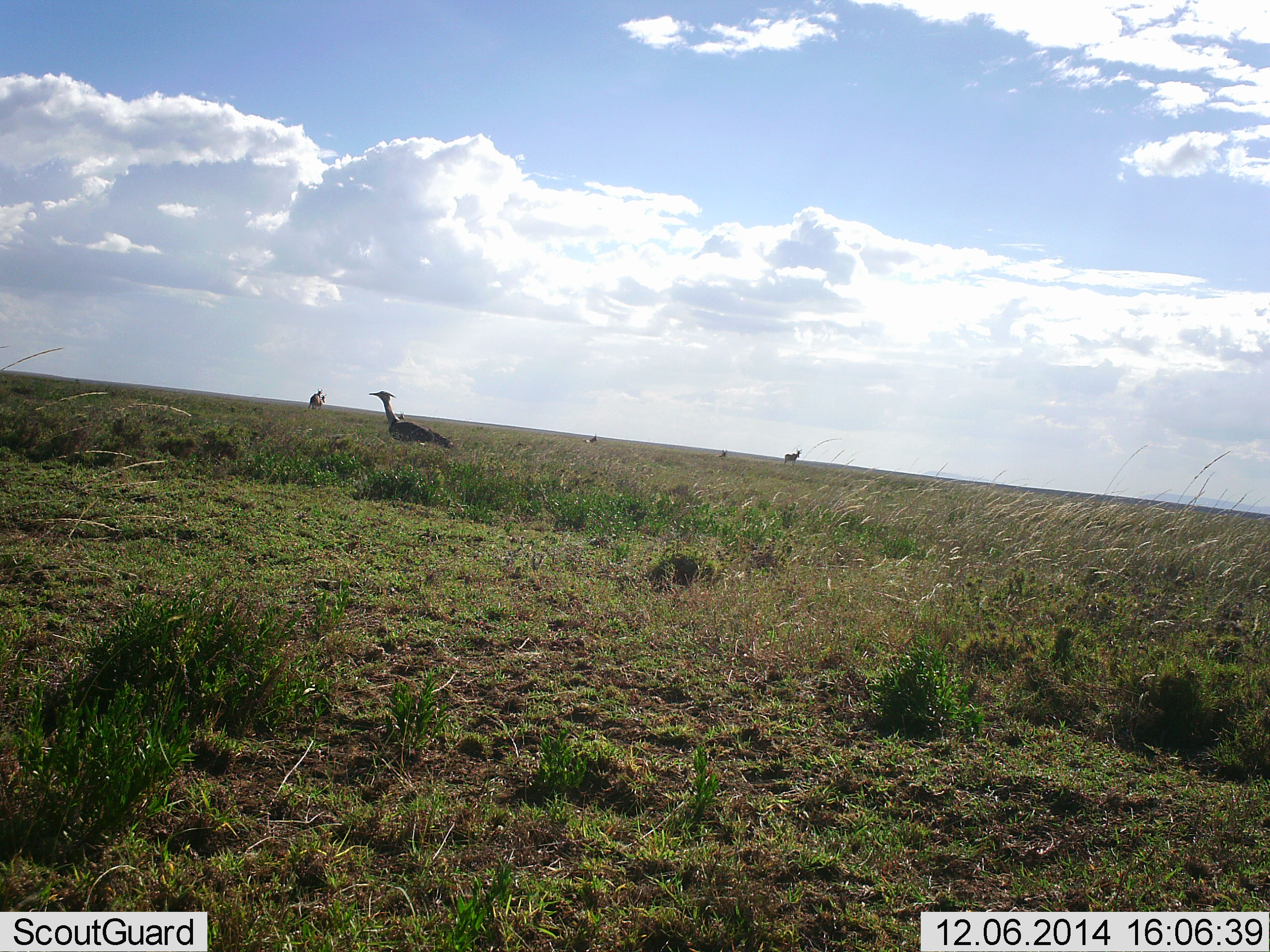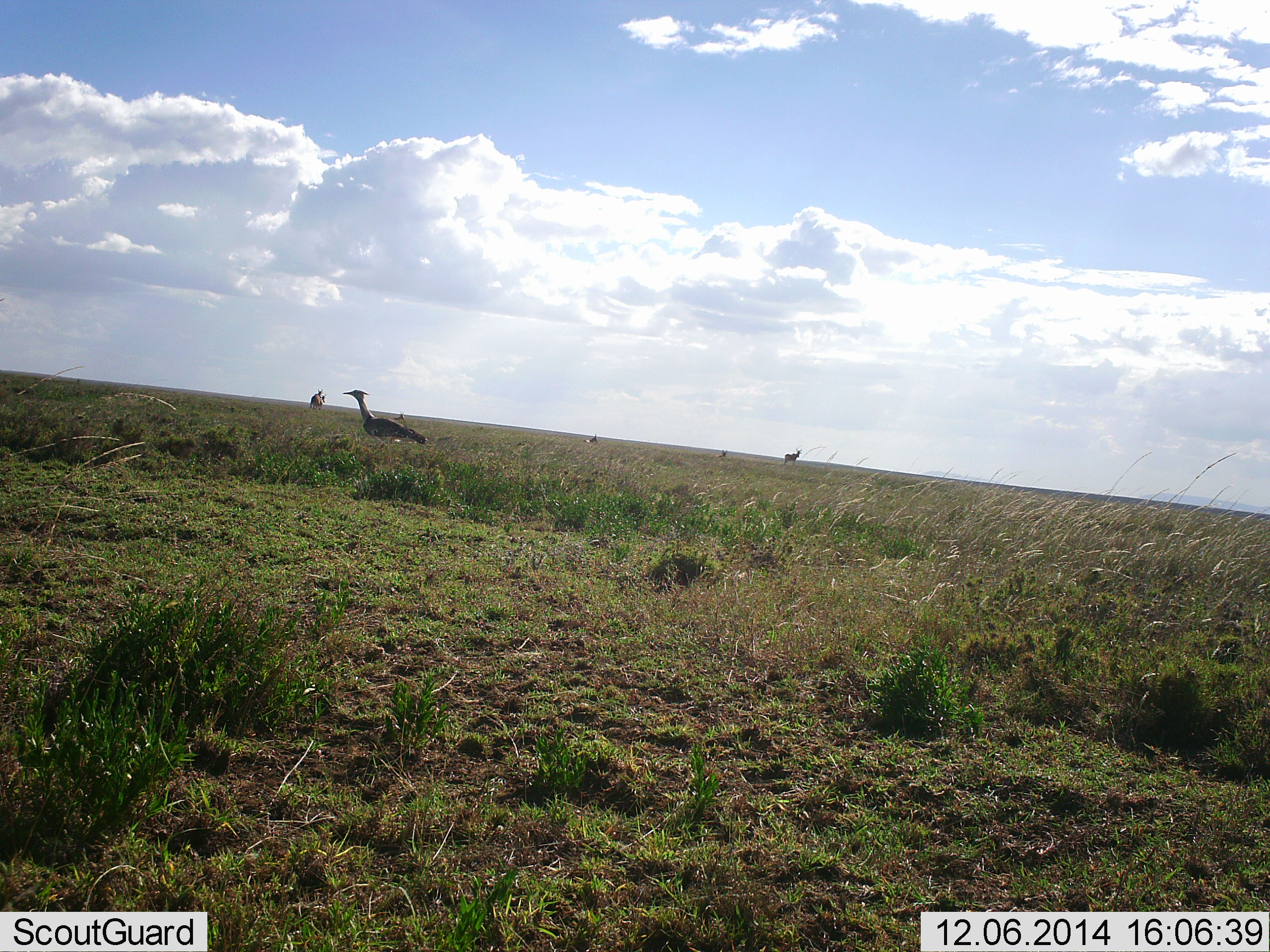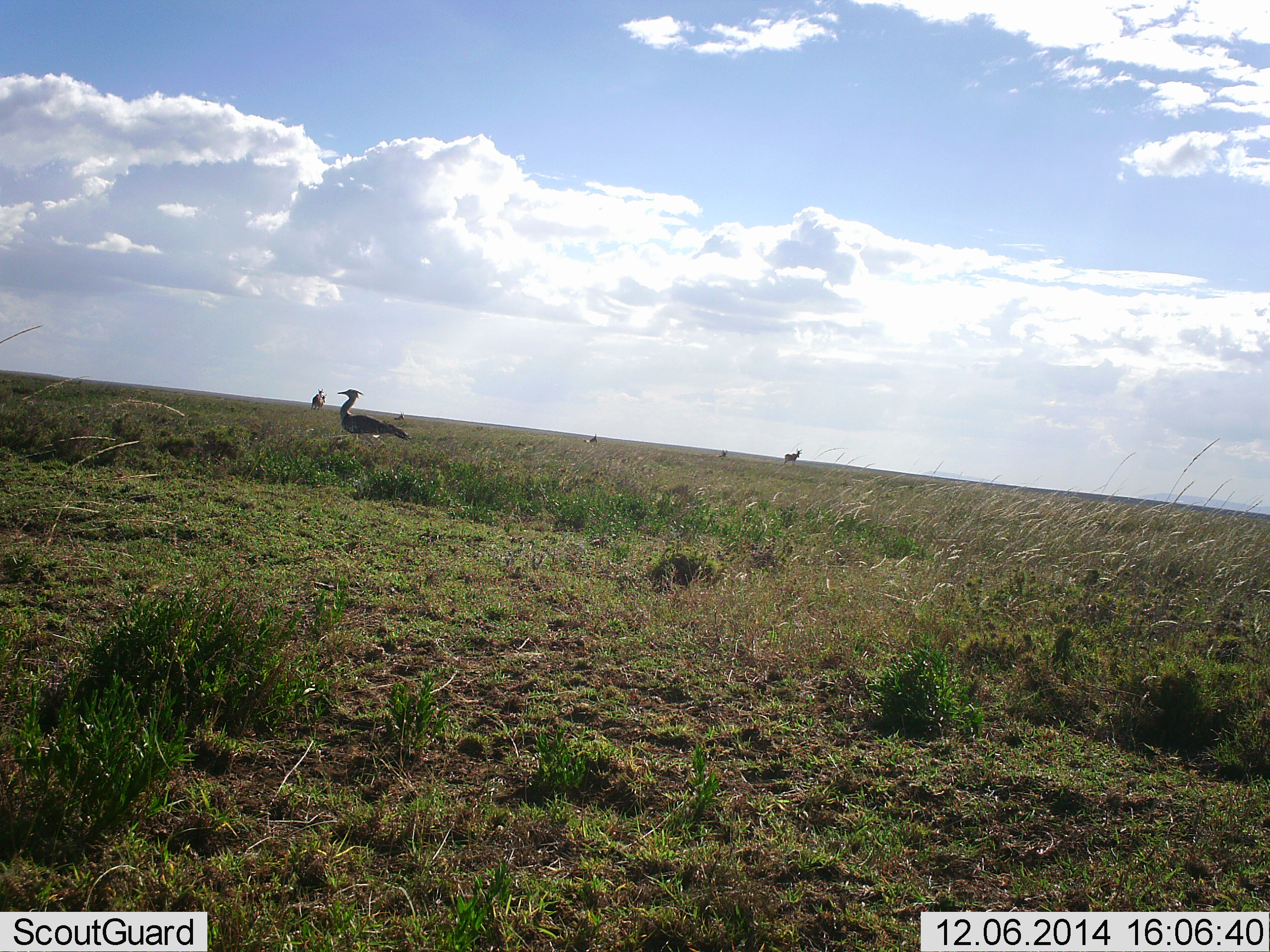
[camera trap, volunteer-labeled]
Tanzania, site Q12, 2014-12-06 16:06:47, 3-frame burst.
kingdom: Animalia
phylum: Chordata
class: Aves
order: Otidiformes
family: Otididae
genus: Ardeotis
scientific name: Ardeotis kori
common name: kori bustard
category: koribustard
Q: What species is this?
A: Koribustard (kori bustard) (Ardeotis kori).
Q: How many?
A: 1.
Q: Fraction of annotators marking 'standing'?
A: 8%.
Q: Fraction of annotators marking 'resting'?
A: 0%.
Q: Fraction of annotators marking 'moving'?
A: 92%.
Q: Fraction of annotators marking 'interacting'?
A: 0%.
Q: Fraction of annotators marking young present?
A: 0%.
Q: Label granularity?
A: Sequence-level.